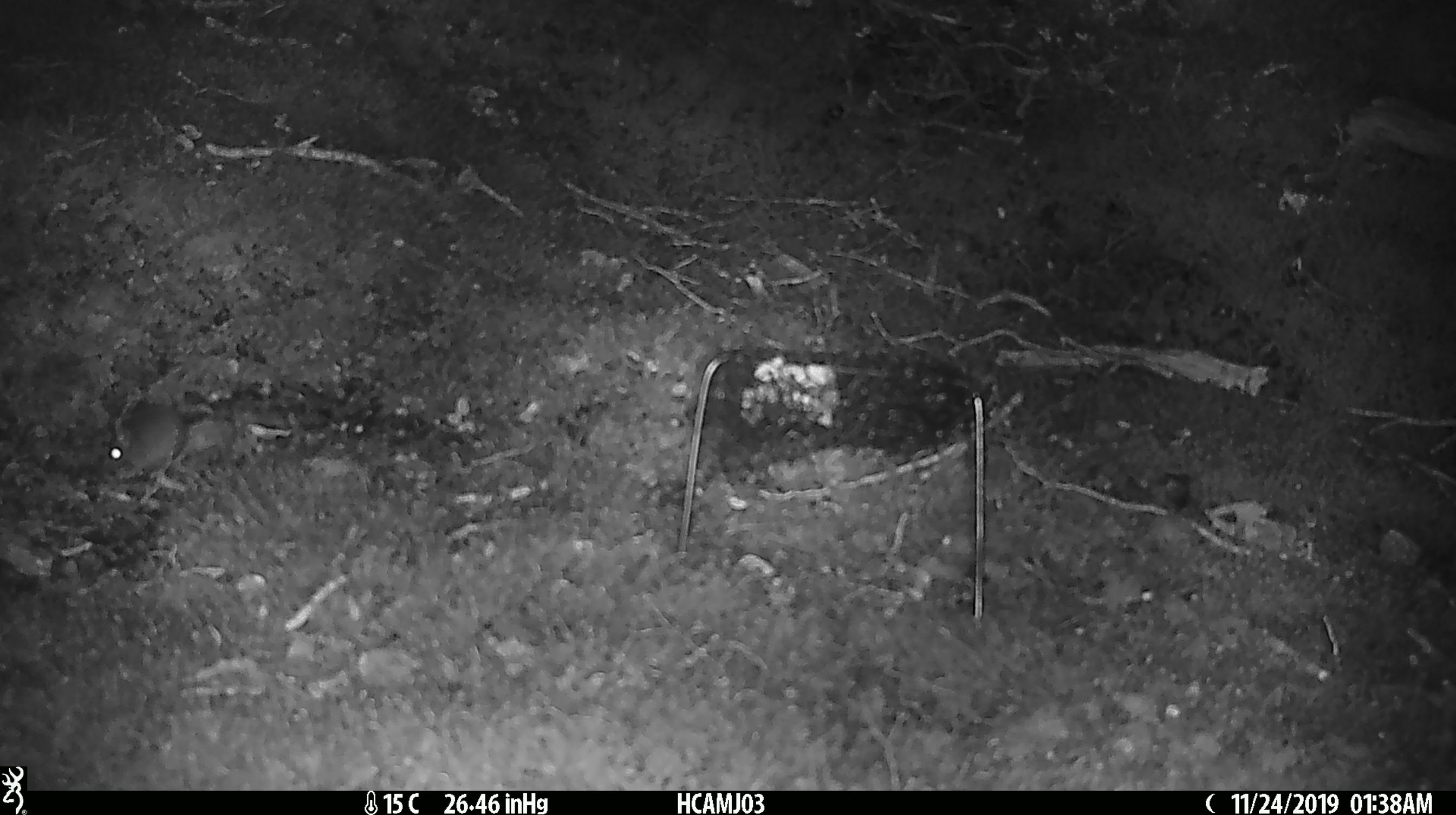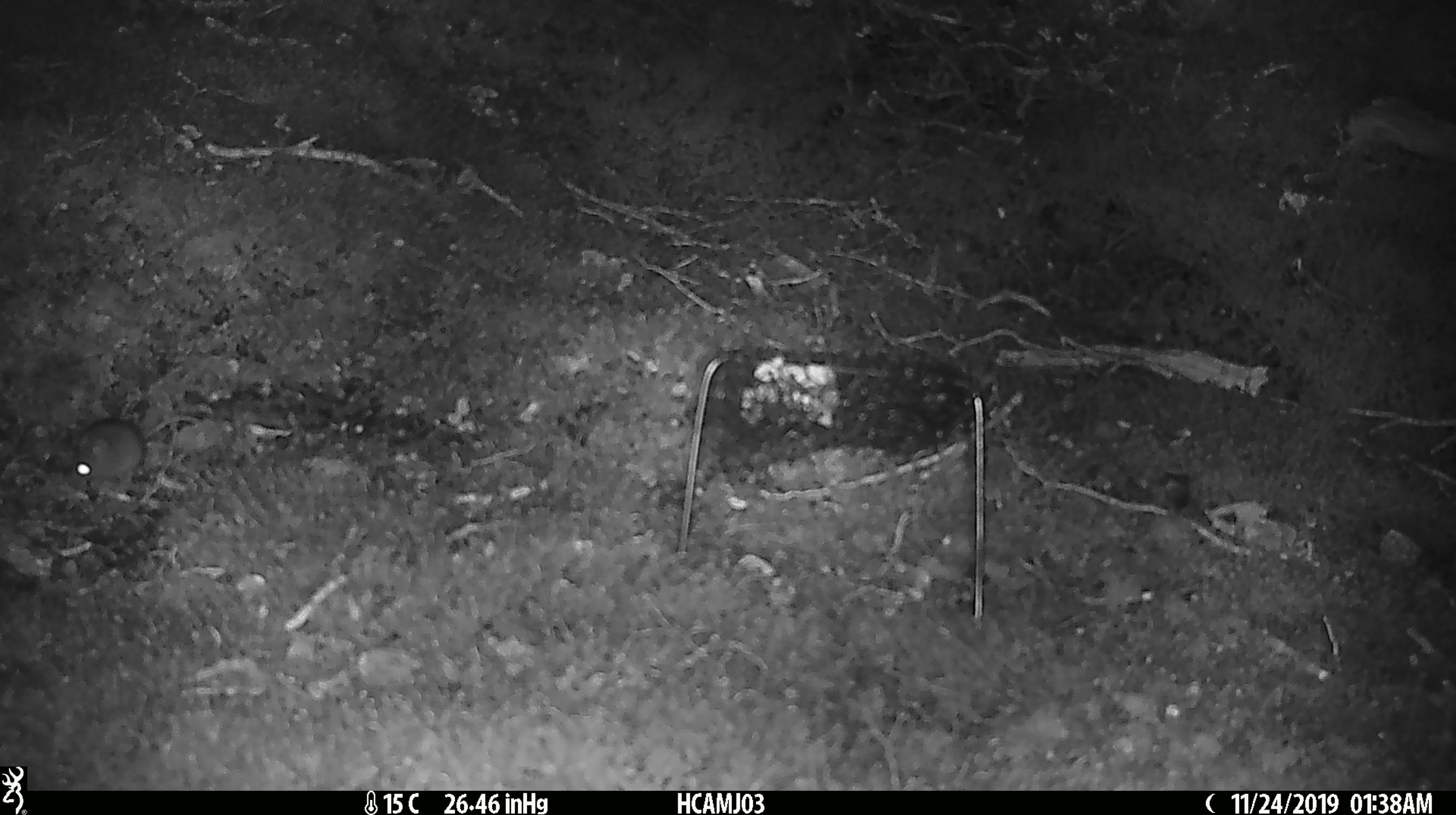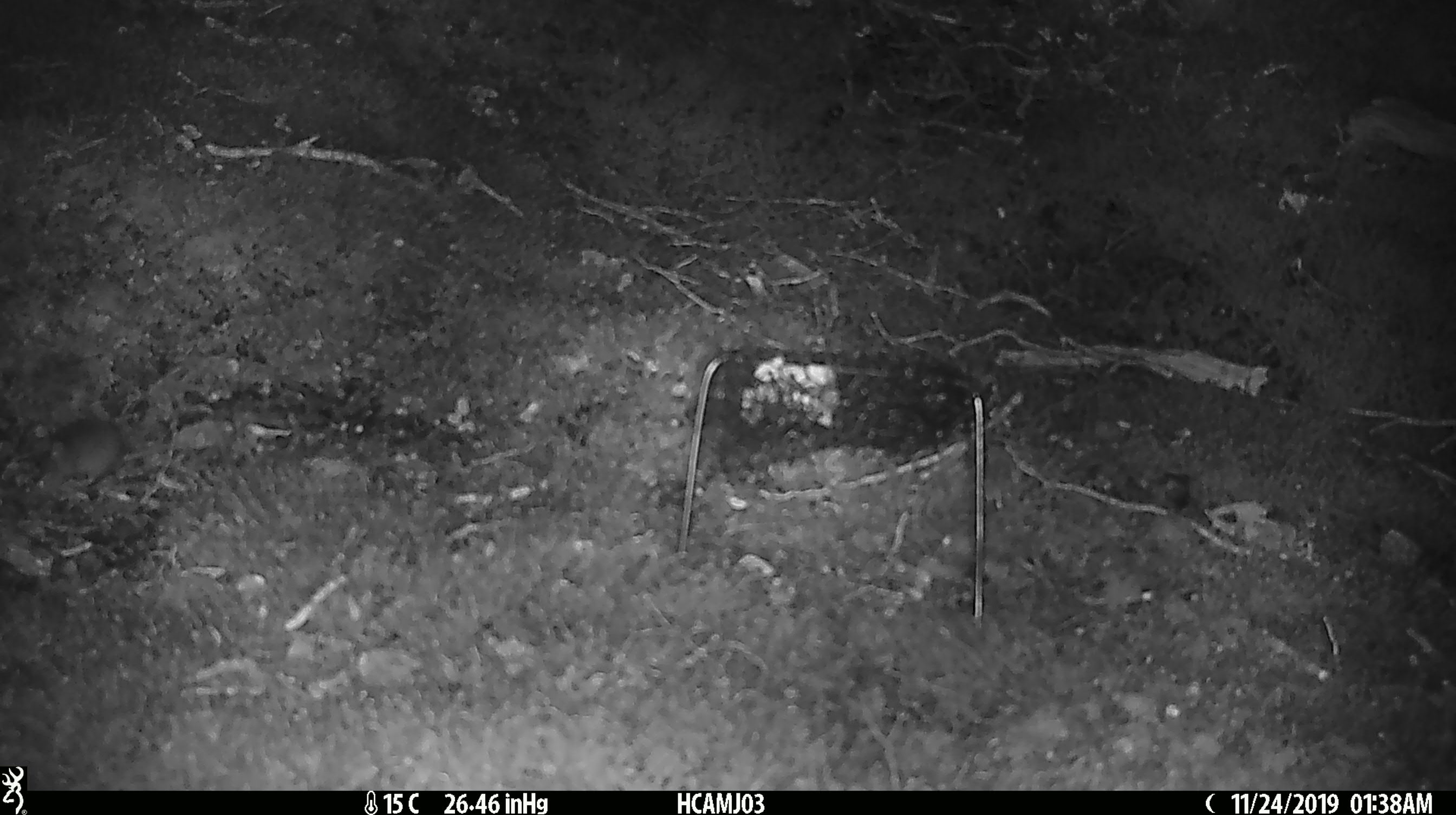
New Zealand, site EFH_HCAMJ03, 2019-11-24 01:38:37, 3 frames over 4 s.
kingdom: Animalia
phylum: Chordata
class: Mammalia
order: Rodentia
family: Muridae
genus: Mus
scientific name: Mus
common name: mouse